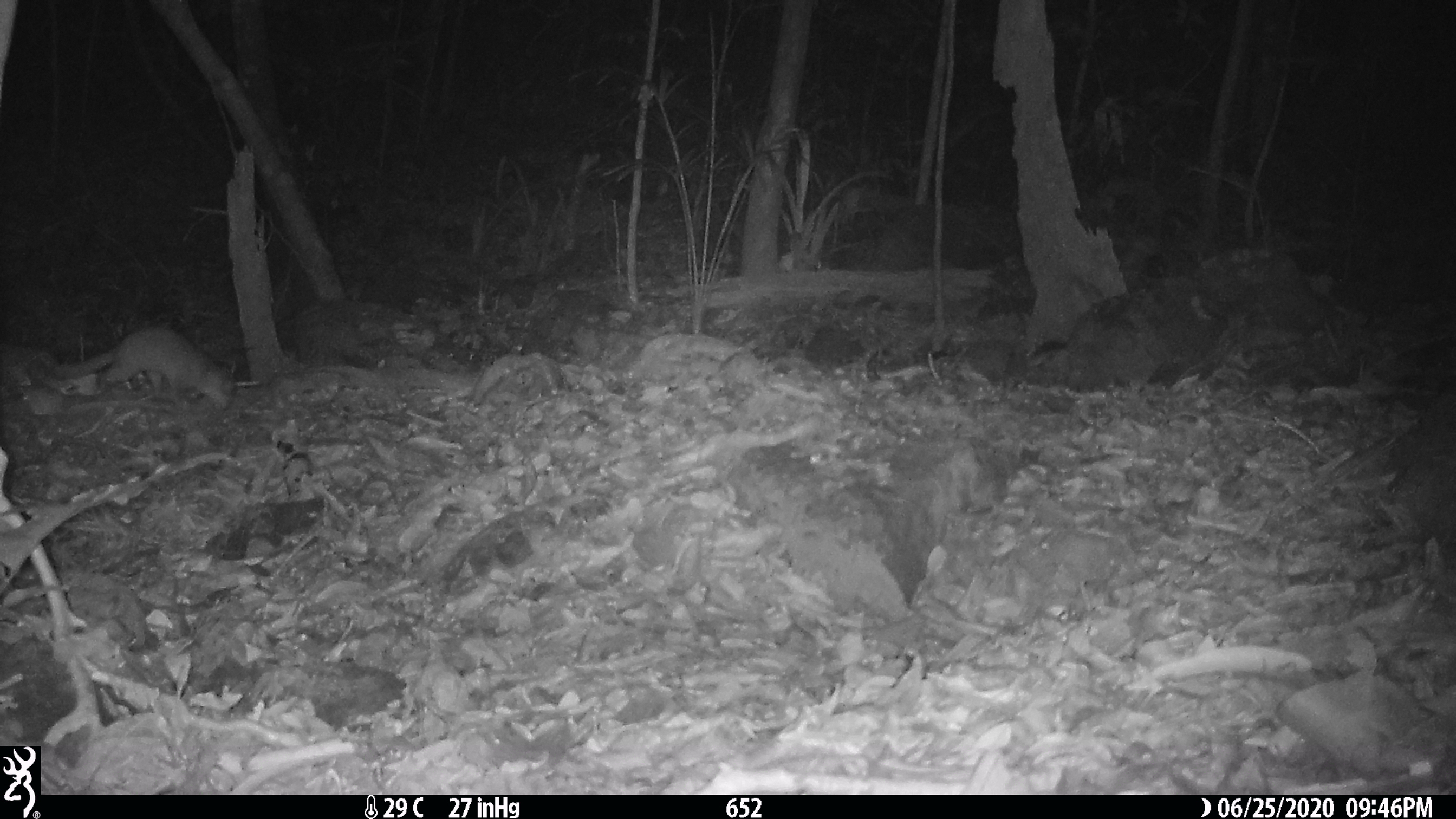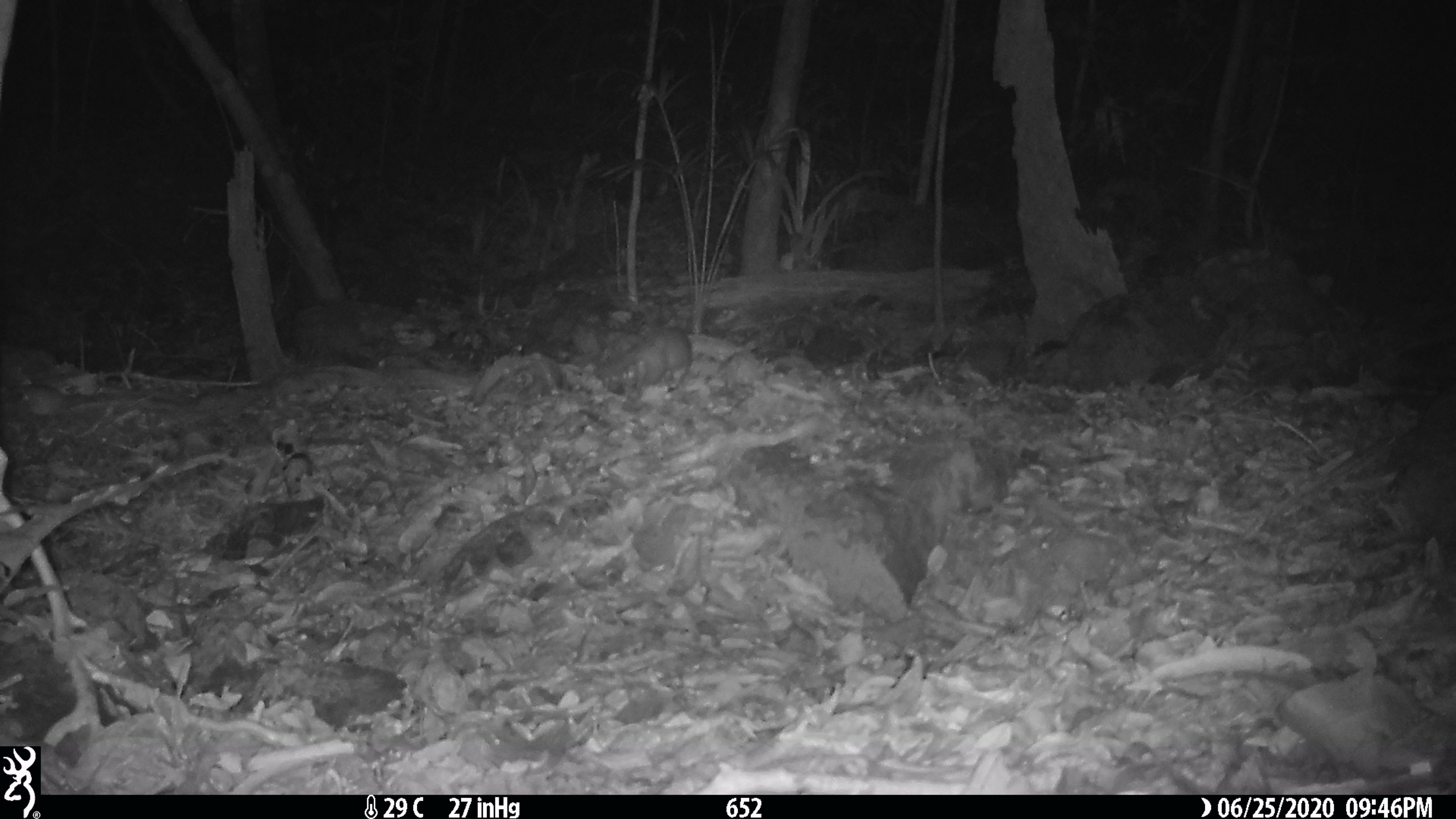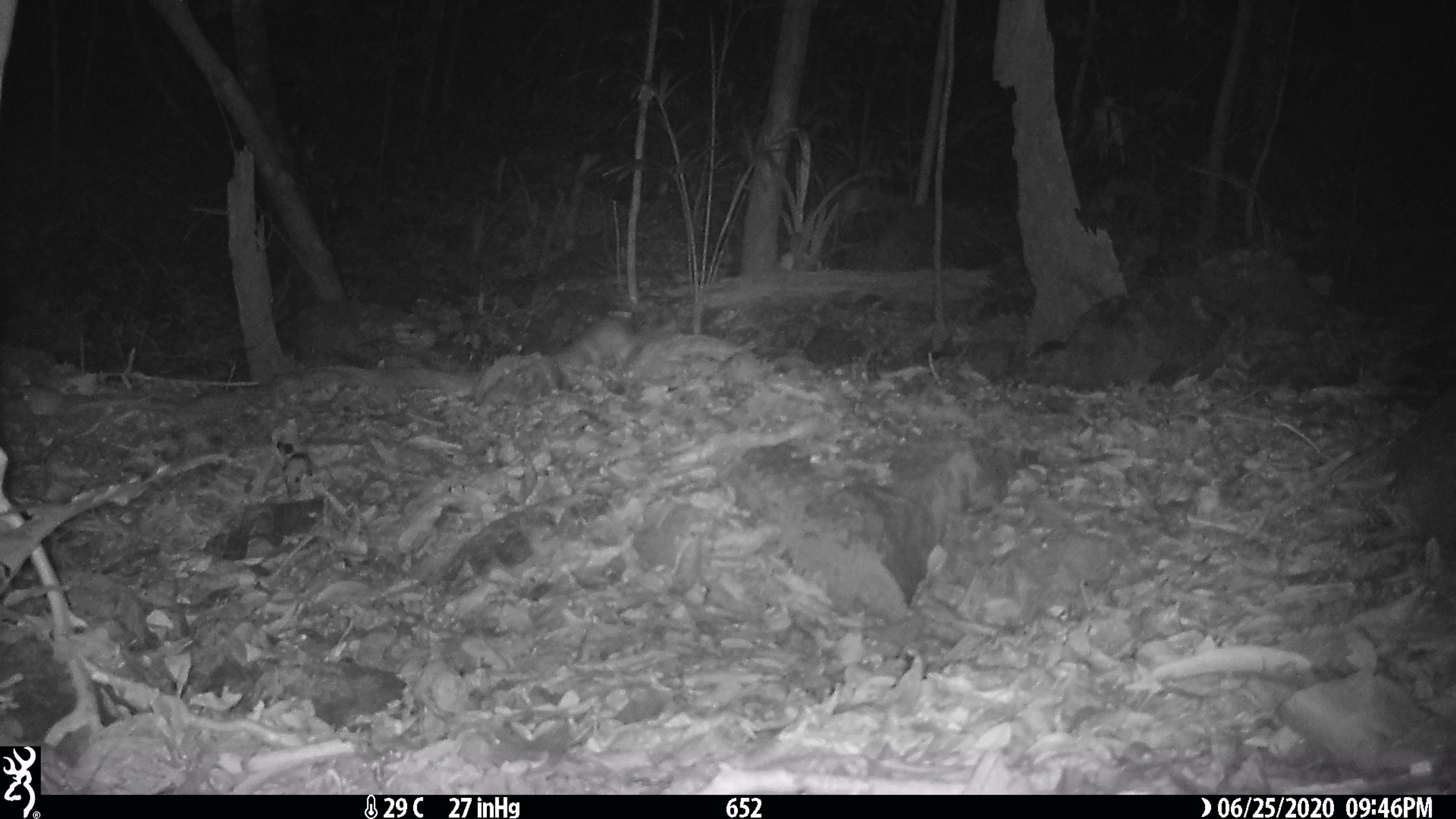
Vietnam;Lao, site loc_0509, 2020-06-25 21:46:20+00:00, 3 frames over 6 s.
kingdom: Animalia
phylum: Chordata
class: Mammalia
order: Carnivora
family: Mustelidae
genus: Melogale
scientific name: Melogale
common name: ferret badger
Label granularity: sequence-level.